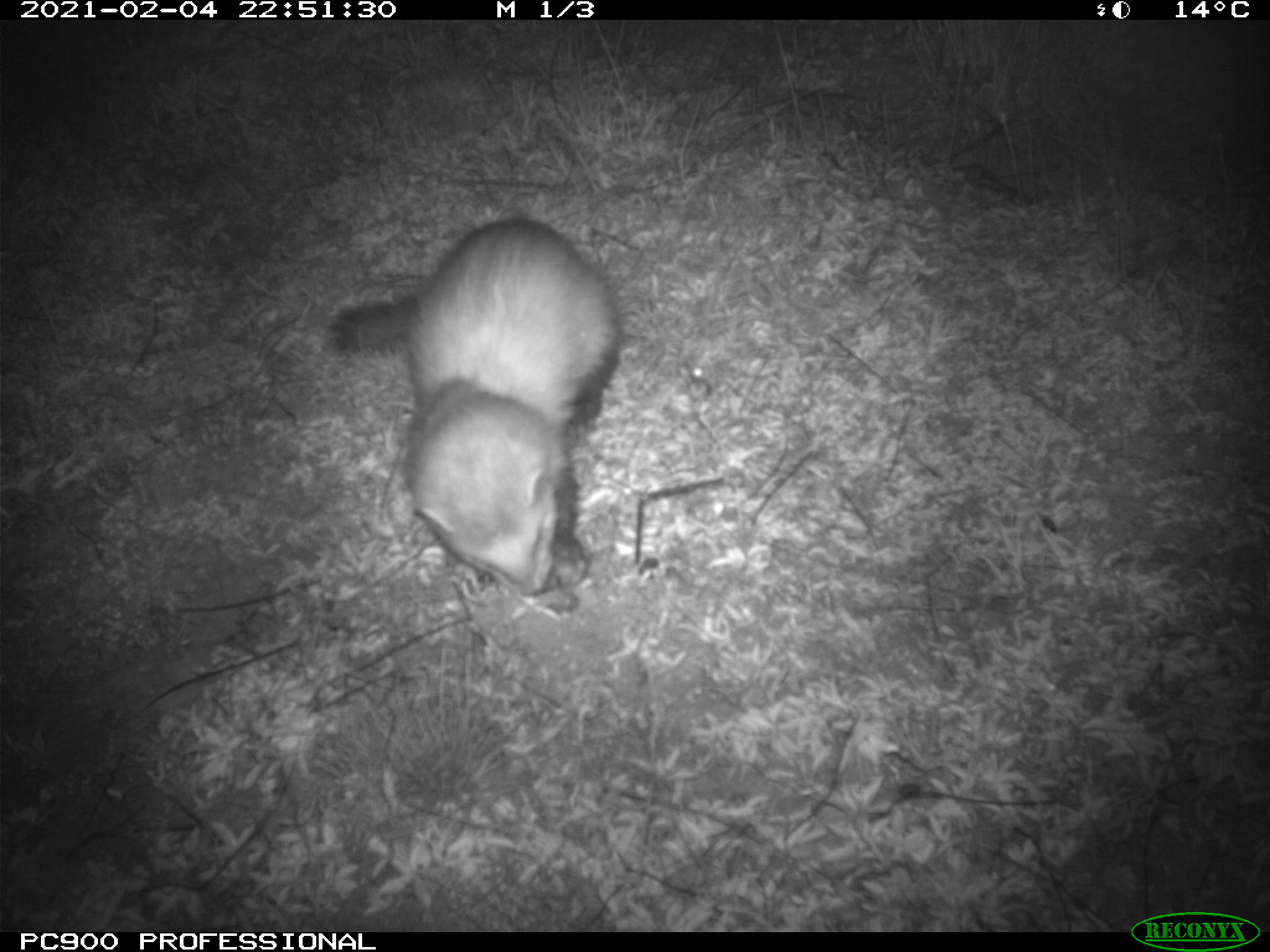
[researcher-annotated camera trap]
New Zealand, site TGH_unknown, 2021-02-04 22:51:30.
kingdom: Animalia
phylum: Chordata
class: Mammalia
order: Carnivora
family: Mustelidae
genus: Mustela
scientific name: Mustela furo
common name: ferret